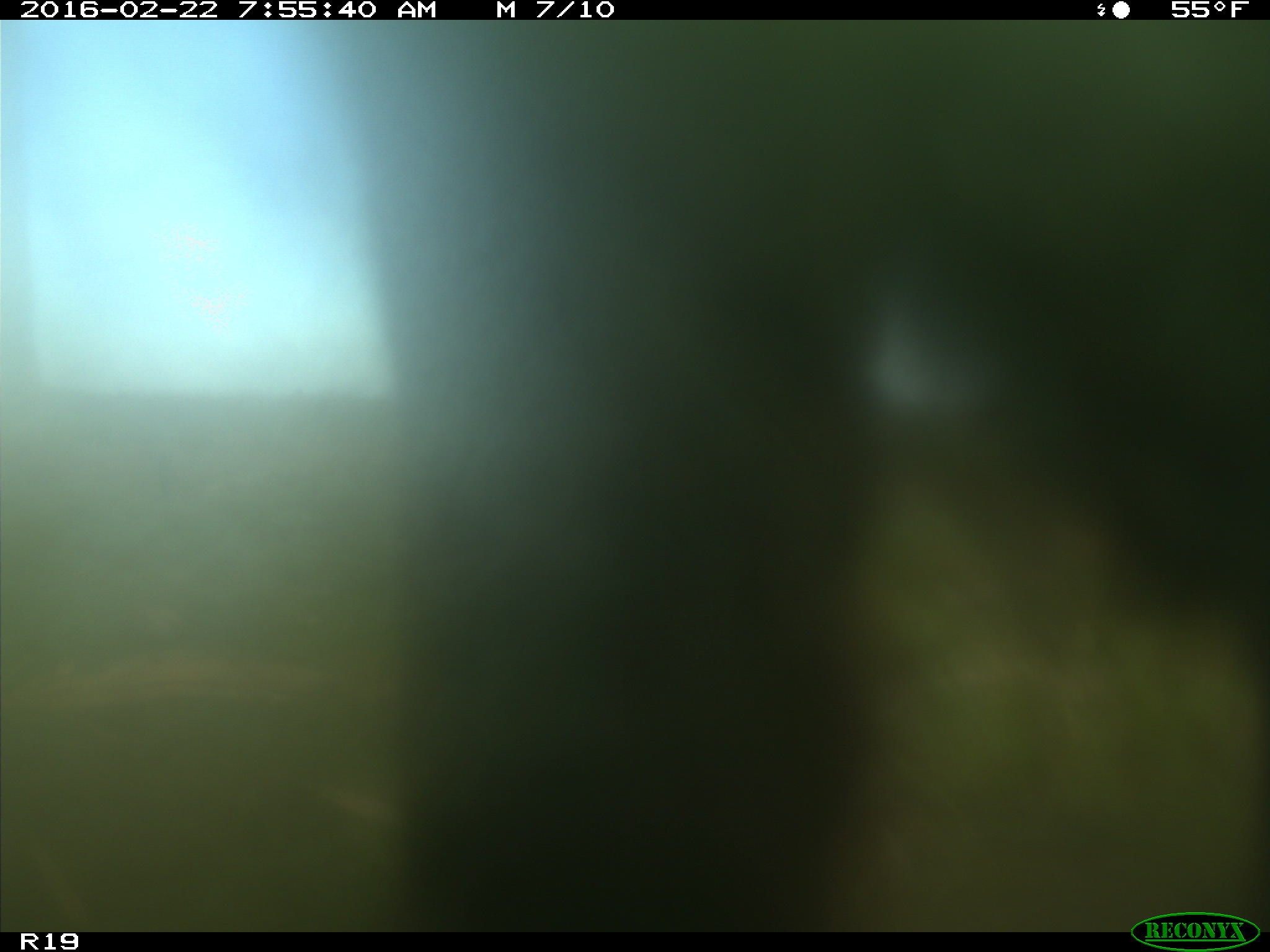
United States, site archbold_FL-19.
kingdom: Animalia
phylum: Chordata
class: Mammalia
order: Artiodactyla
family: Bovidae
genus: Bos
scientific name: Bos taurus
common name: domestic cow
Bos taurus (domestic cow).